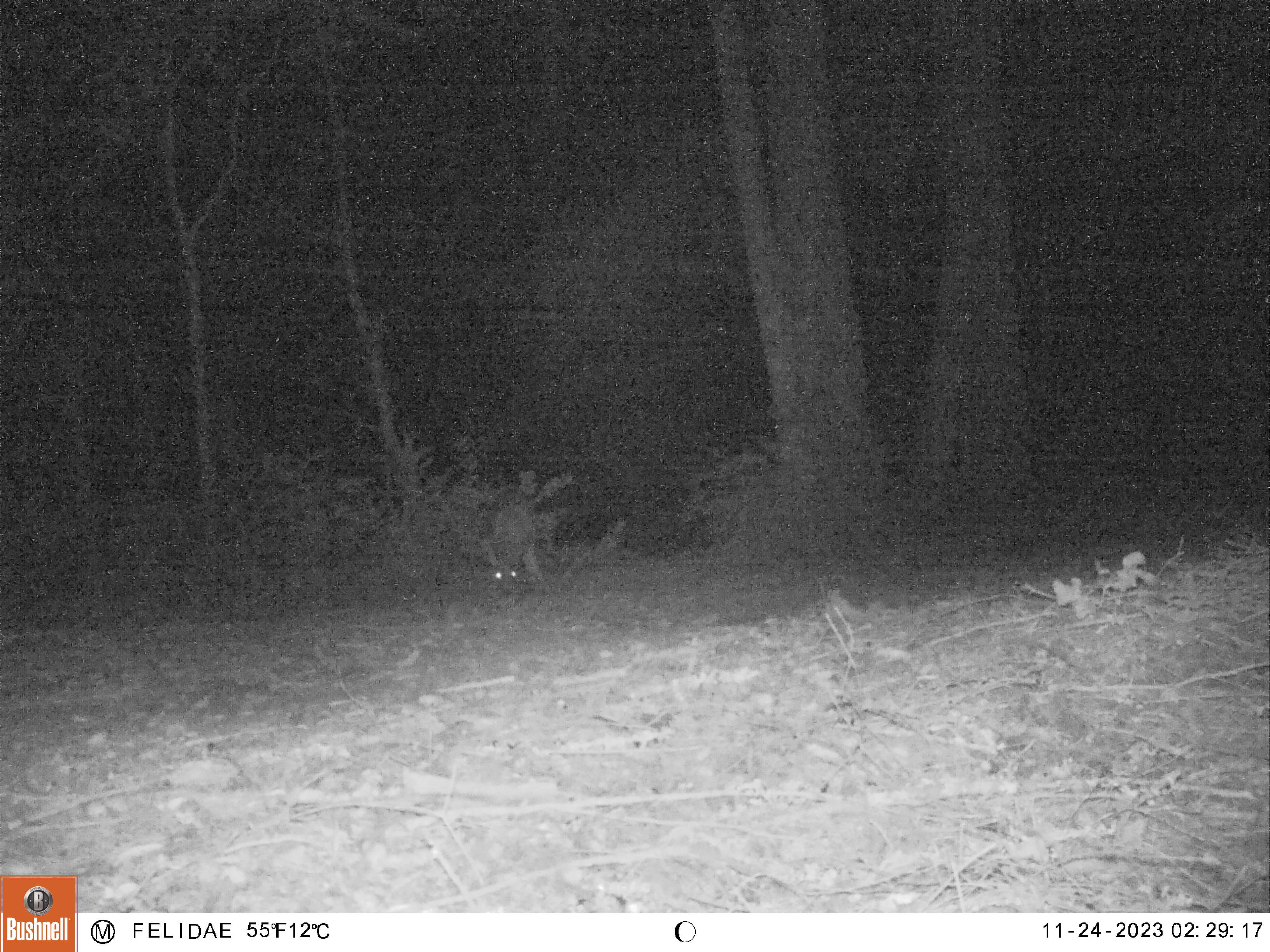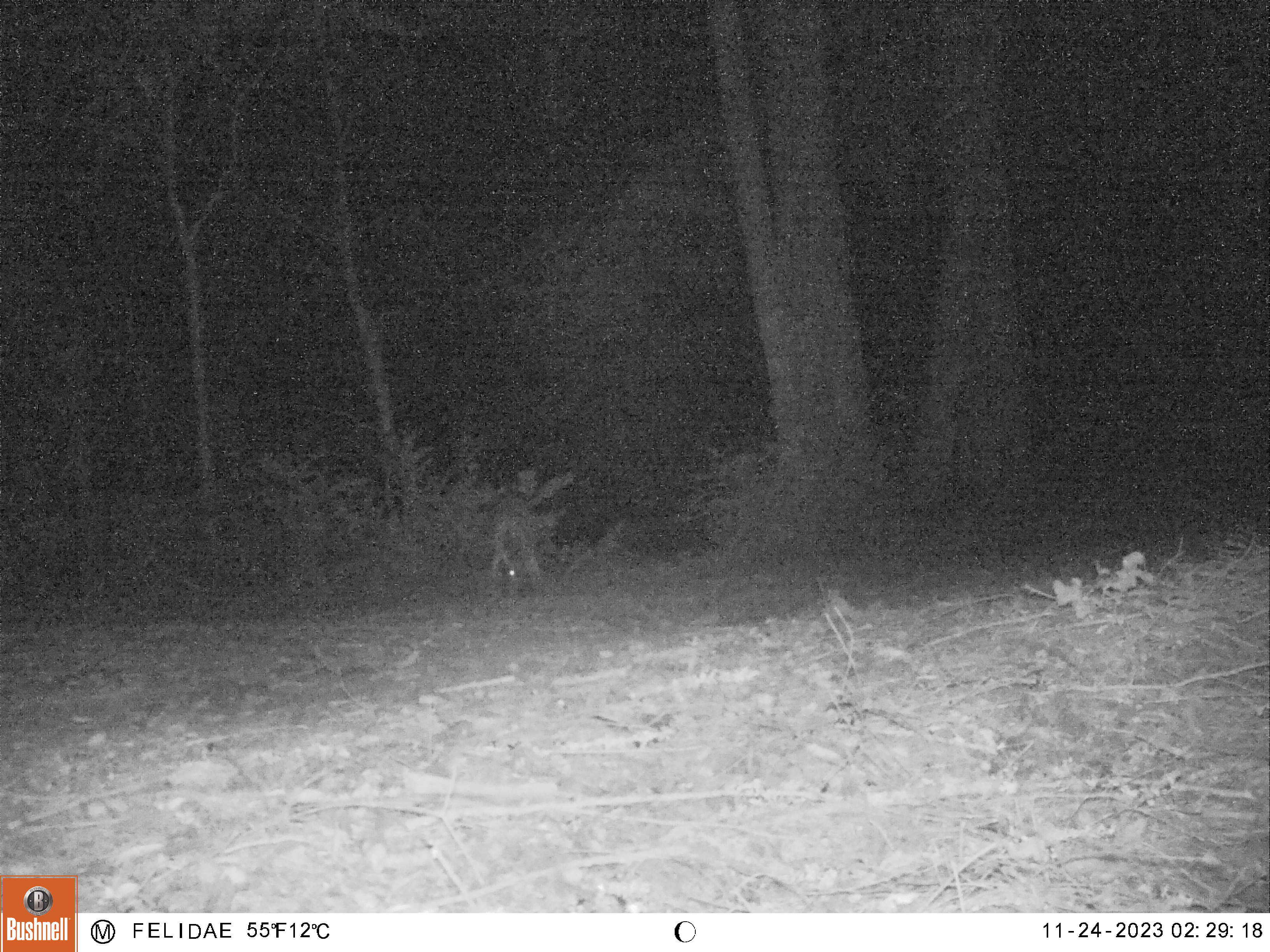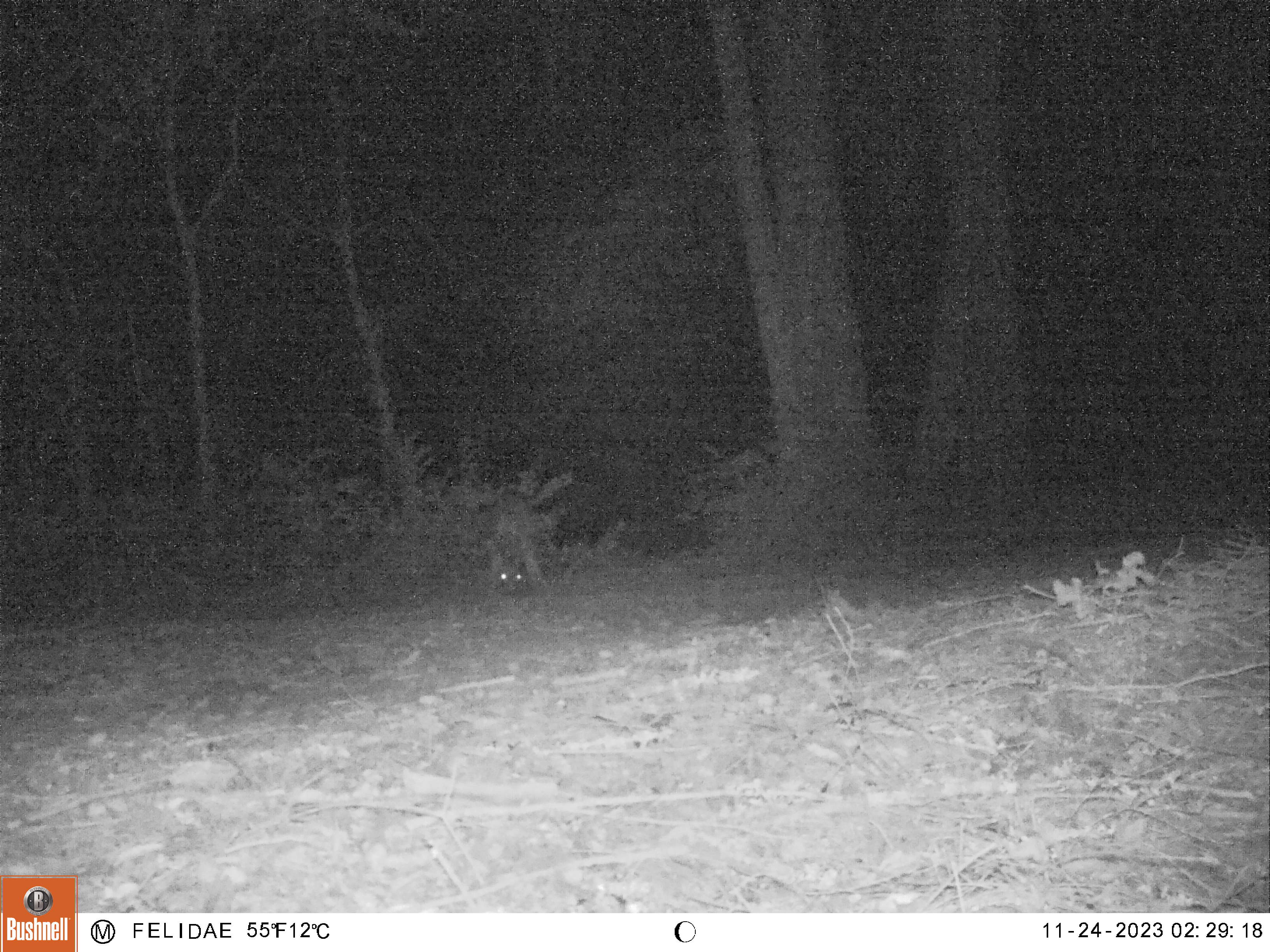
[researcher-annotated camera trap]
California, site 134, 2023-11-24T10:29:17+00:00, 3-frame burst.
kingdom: Animalia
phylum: Chordata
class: Mammalia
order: Artiodactyla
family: Cervidae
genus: Odocoileus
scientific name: Odocoileus hemionus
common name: mule deer